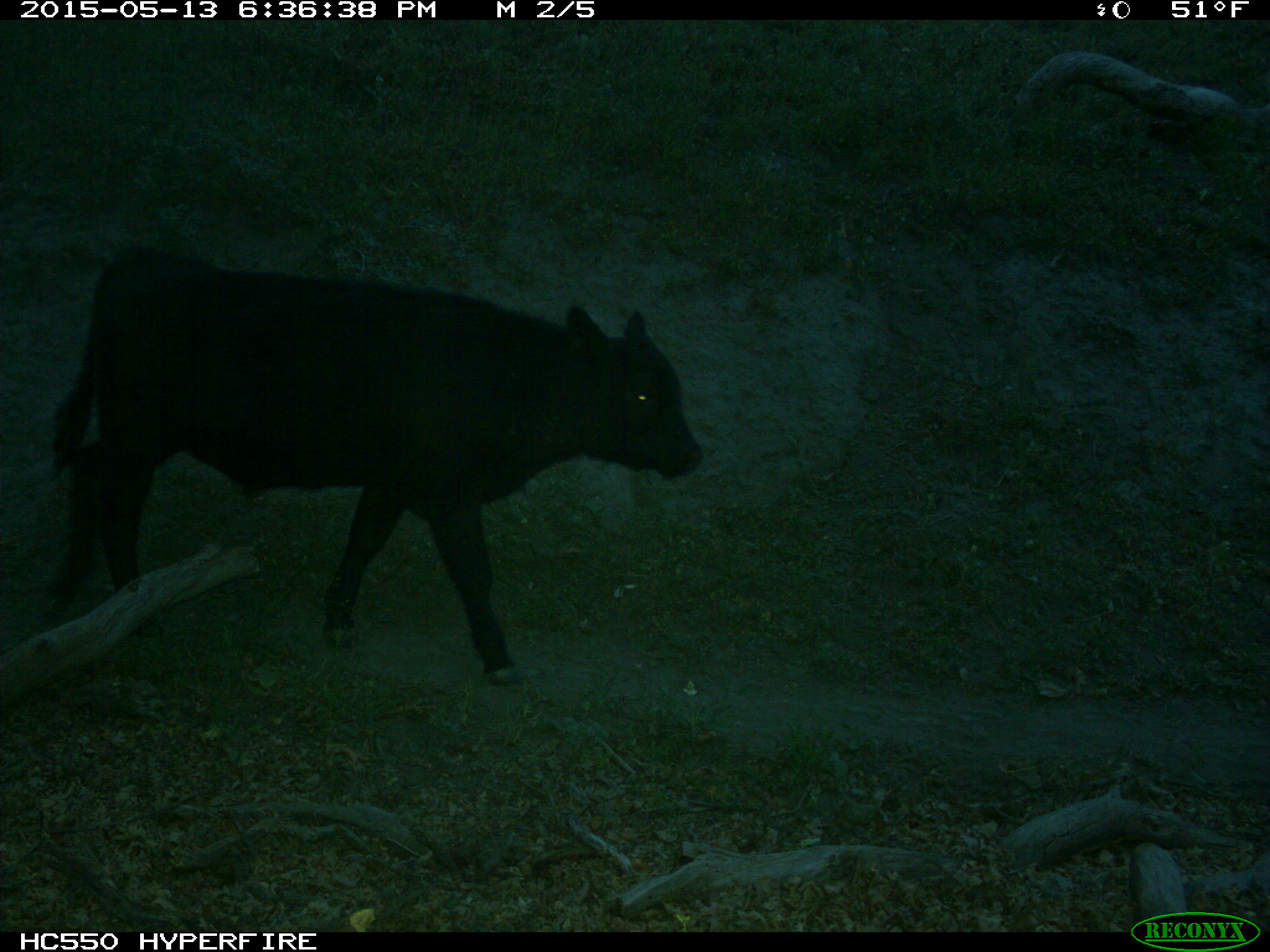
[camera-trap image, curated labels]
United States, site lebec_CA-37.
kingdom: Animalia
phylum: Chordata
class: Mammalia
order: Artiodactyla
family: Bovidae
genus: Bos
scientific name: Bos taurus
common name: domestic cow